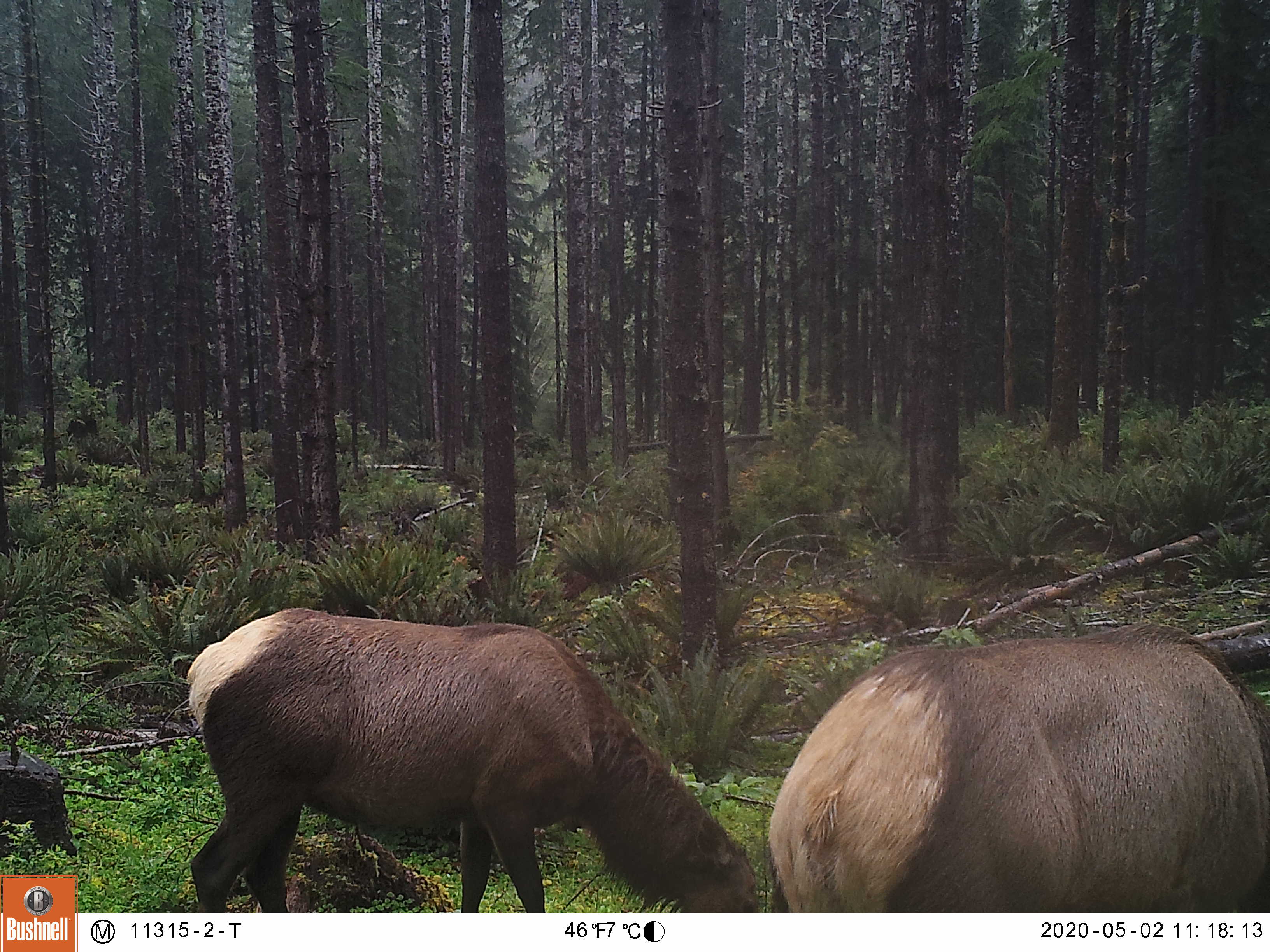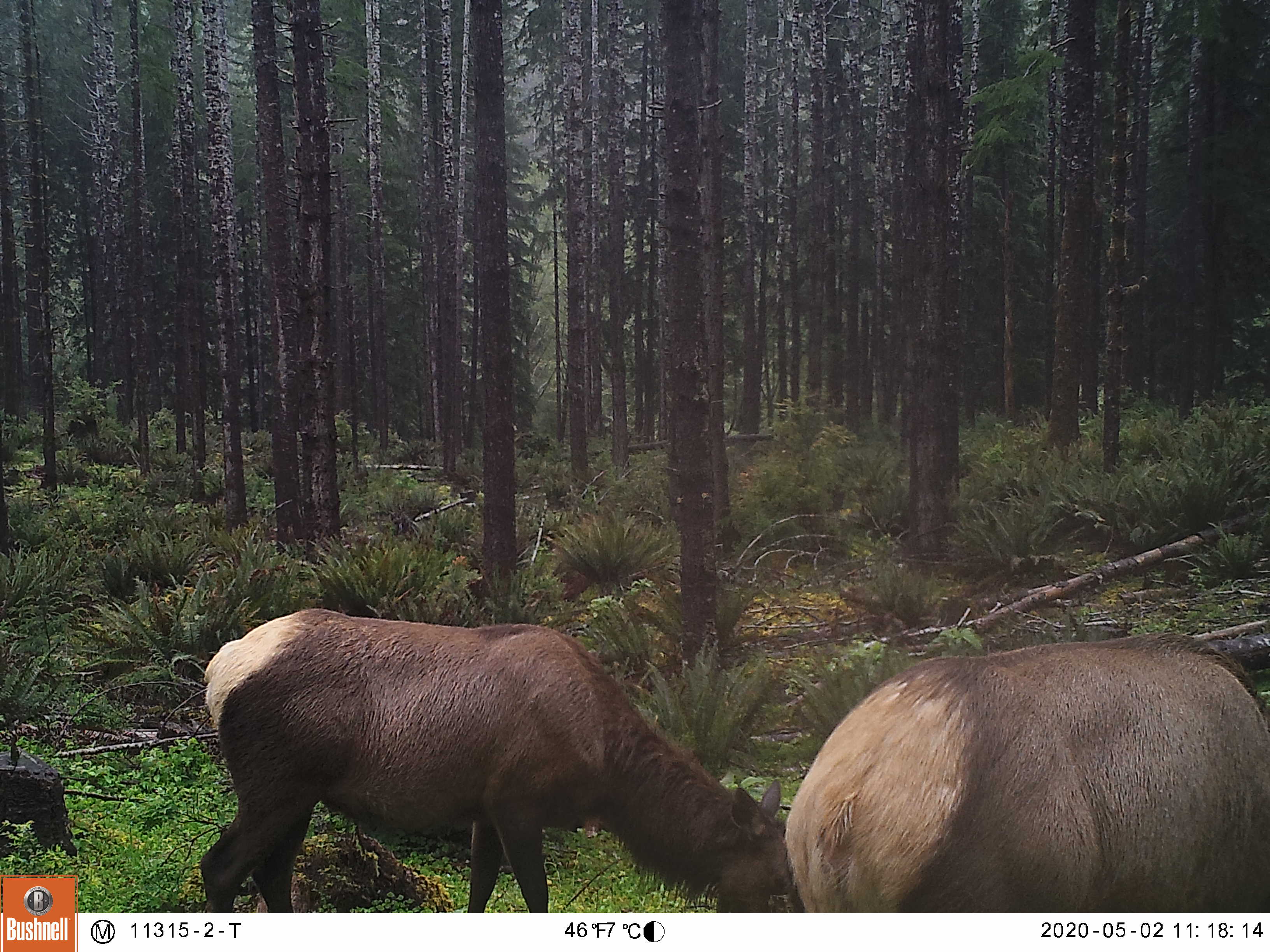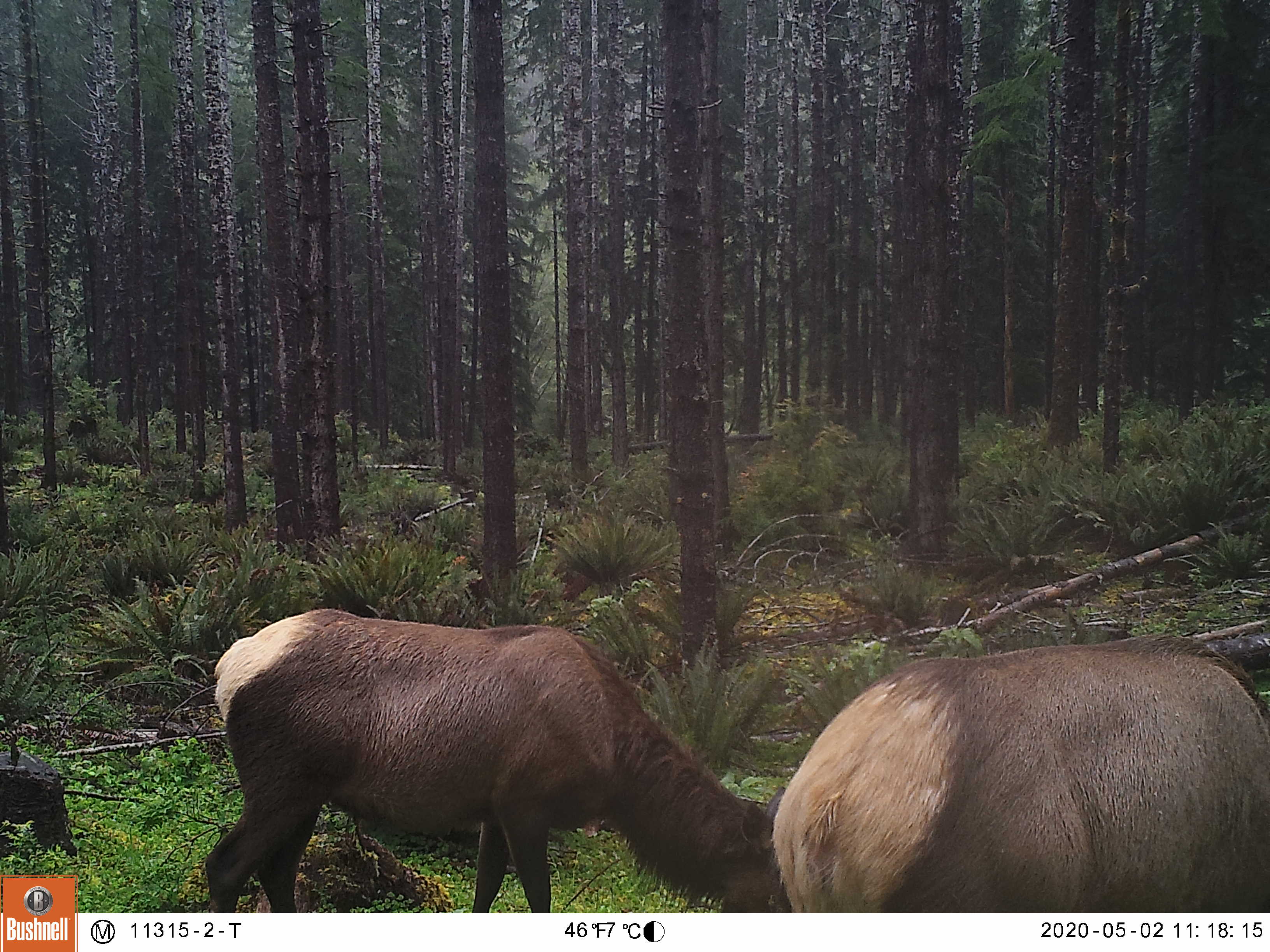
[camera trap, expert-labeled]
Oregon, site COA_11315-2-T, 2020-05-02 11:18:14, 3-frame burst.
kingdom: Animalia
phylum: Chordata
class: Mammalia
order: Artiodactyla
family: Cervidae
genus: Cervus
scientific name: Cervus canadensis roosevelti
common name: roosevelt elk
Roosevelt elk (Cervus canadensis roosevelti).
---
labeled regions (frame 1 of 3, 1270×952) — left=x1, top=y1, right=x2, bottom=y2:
roosevelt elk: left=170, top=589, right=759, bottom=906; left=768, top=615, right=1266, bottom=906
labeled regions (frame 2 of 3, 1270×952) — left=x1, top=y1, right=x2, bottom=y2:
roosevelt elk: left=172, top=593, right=763, bottom=904; left=772, top=615, right=1266, bottom=904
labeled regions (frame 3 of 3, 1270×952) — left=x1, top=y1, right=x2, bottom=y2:
roosevelt elk: left=195, top=598, right=761, bottom=904; left=770, top=629, right=1264, bottom=904